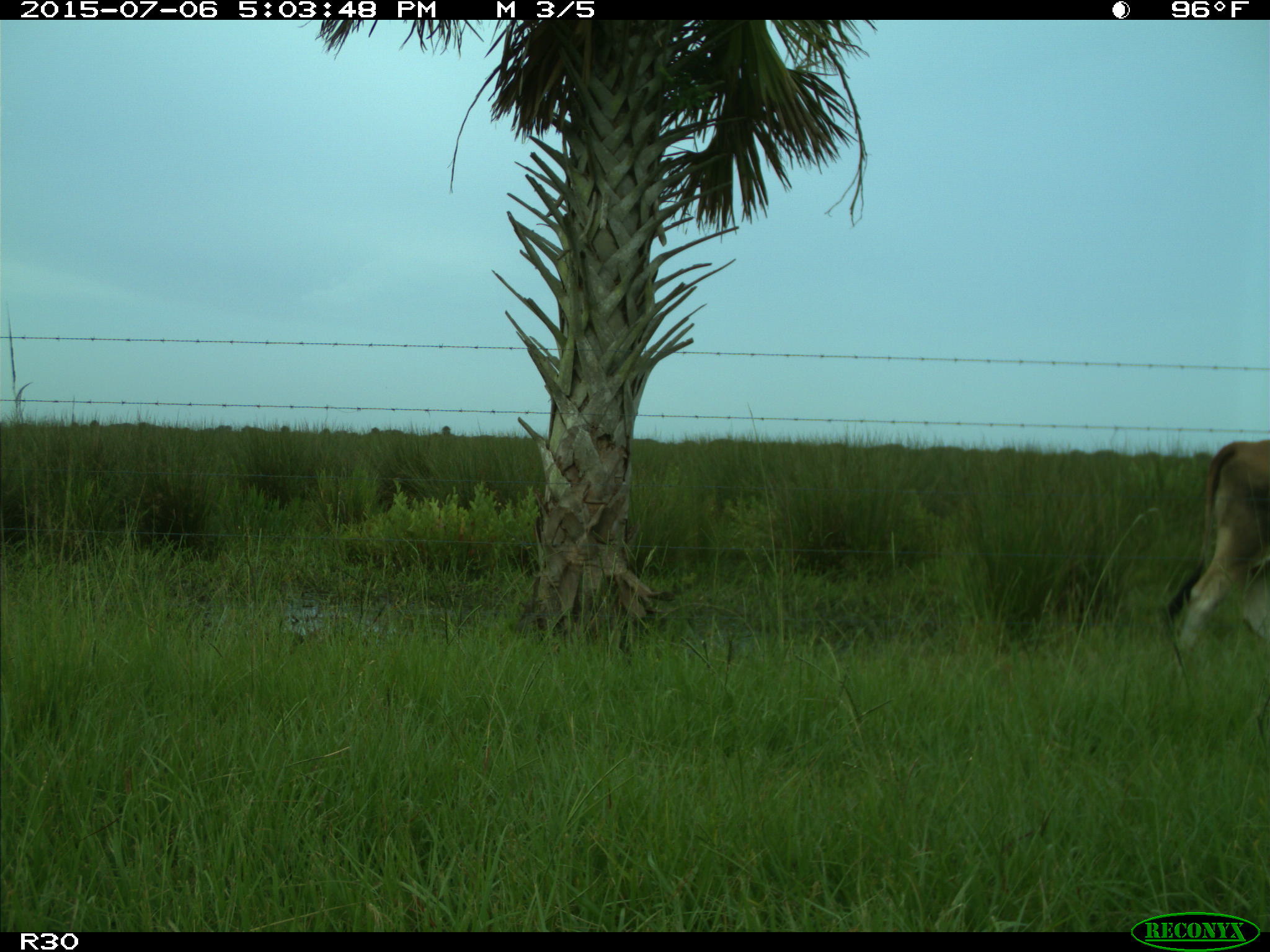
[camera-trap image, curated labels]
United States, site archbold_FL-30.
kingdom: Animalia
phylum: Chordata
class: Mammalia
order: Artiodactyla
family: Bovidae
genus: Bos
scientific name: Bos taurus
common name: domestic cow